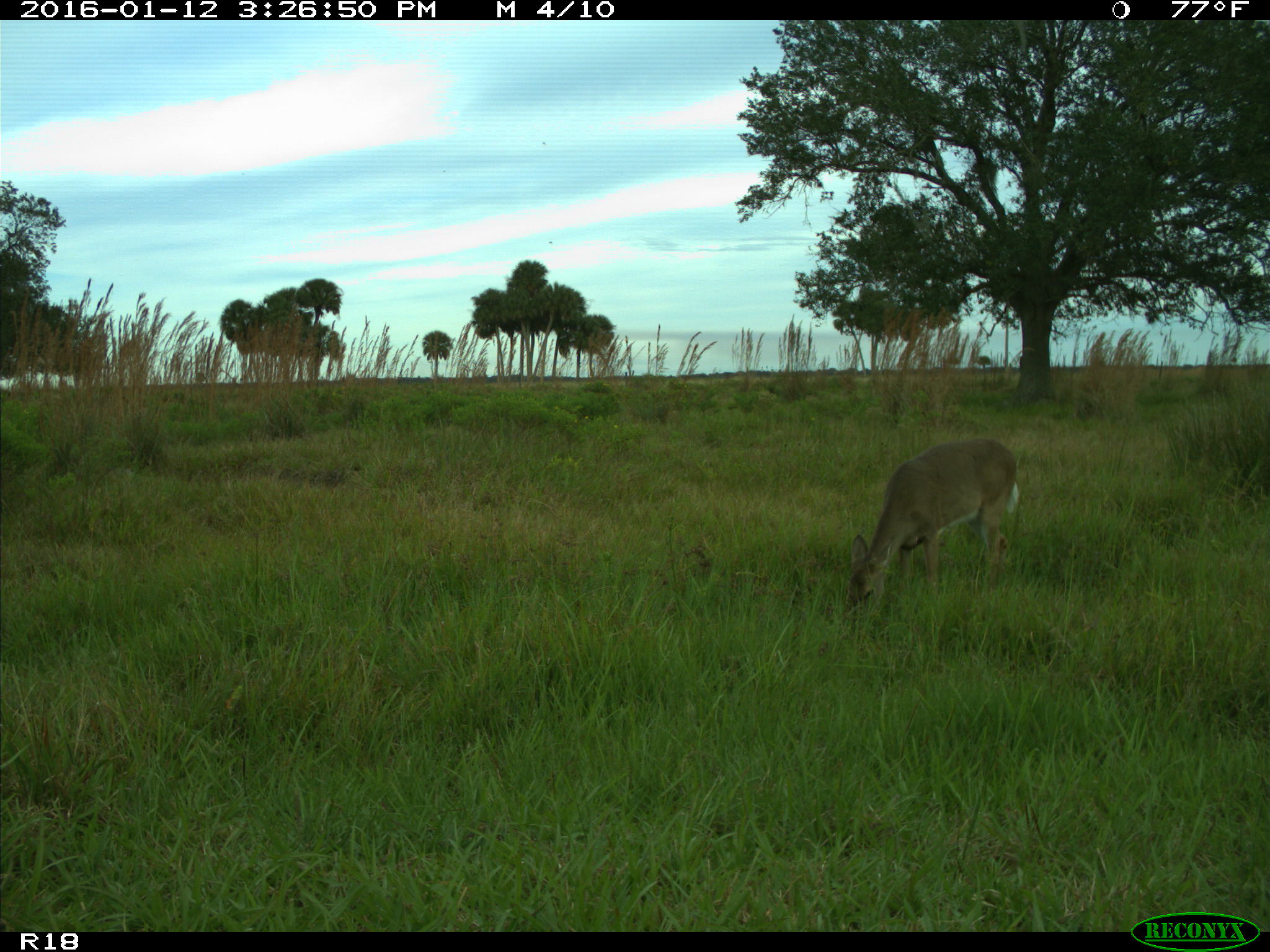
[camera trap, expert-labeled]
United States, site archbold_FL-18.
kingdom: Animalia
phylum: Chordata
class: Mammalia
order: Artiodactyla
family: Cervidae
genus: Odocoileus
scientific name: Odocoileus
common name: deer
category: unidentified deer